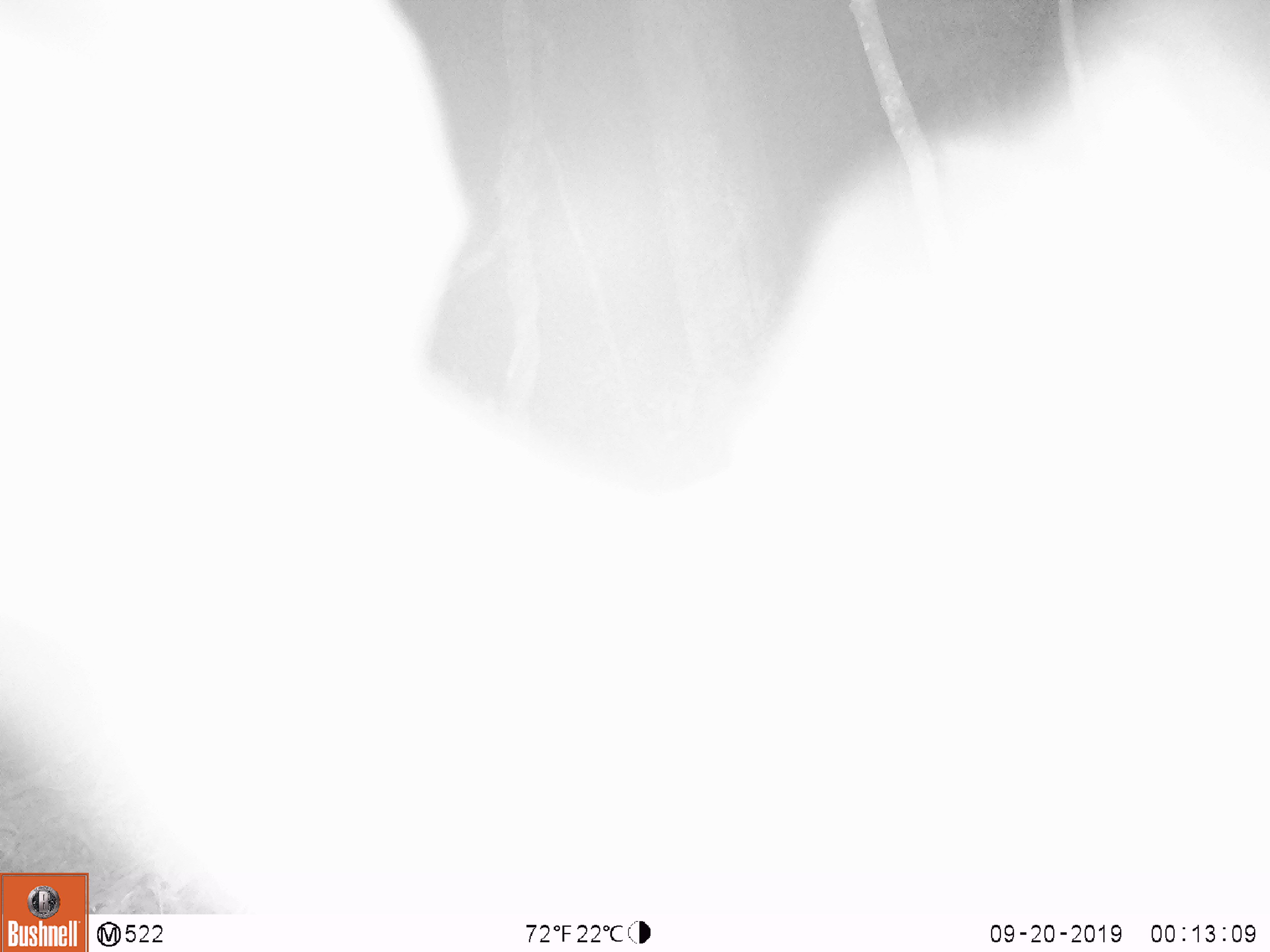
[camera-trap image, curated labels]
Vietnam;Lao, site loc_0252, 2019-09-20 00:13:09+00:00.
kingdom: Animalia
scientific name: Animalia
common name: animal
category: unidentified animal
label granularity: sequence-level